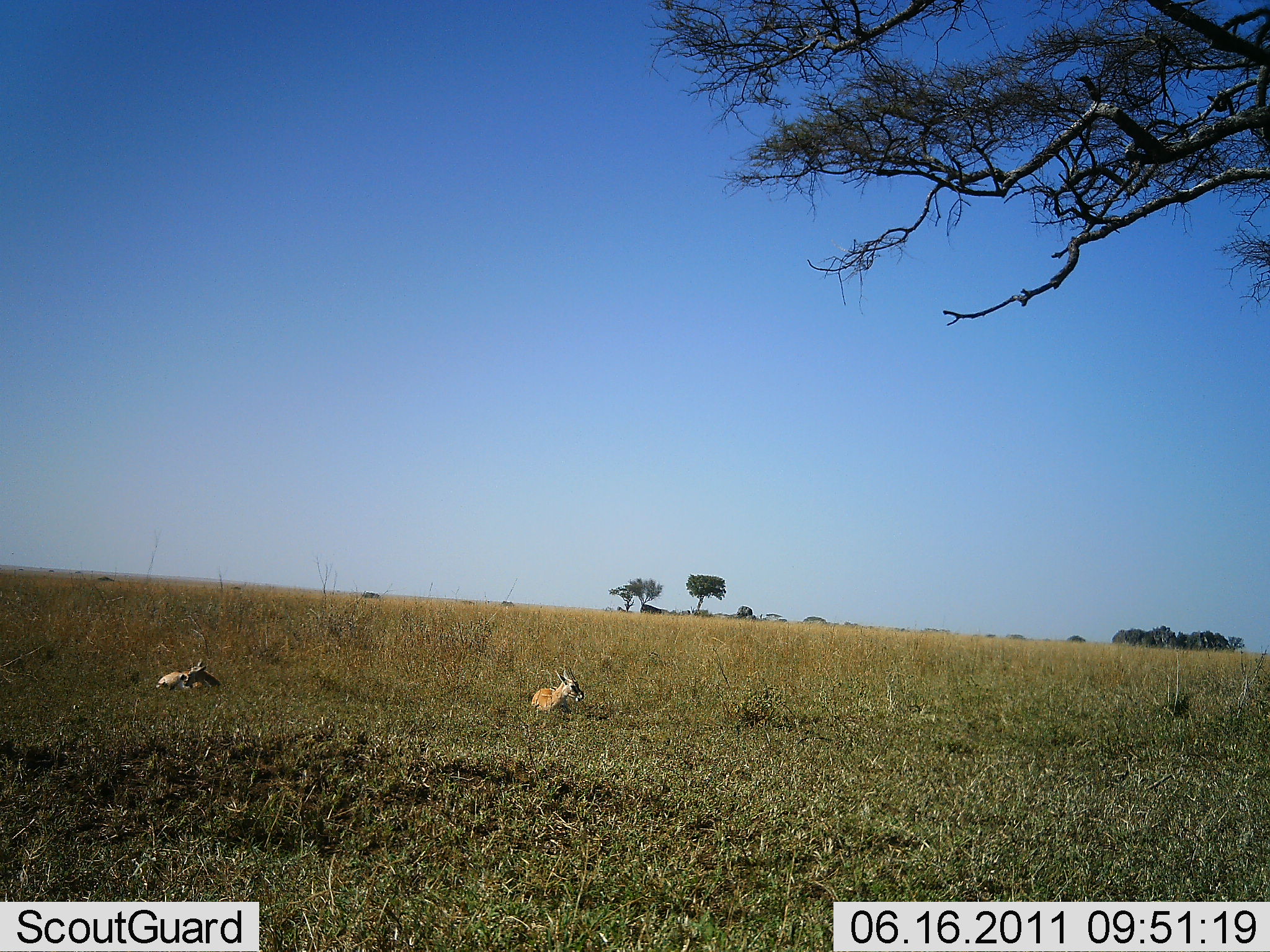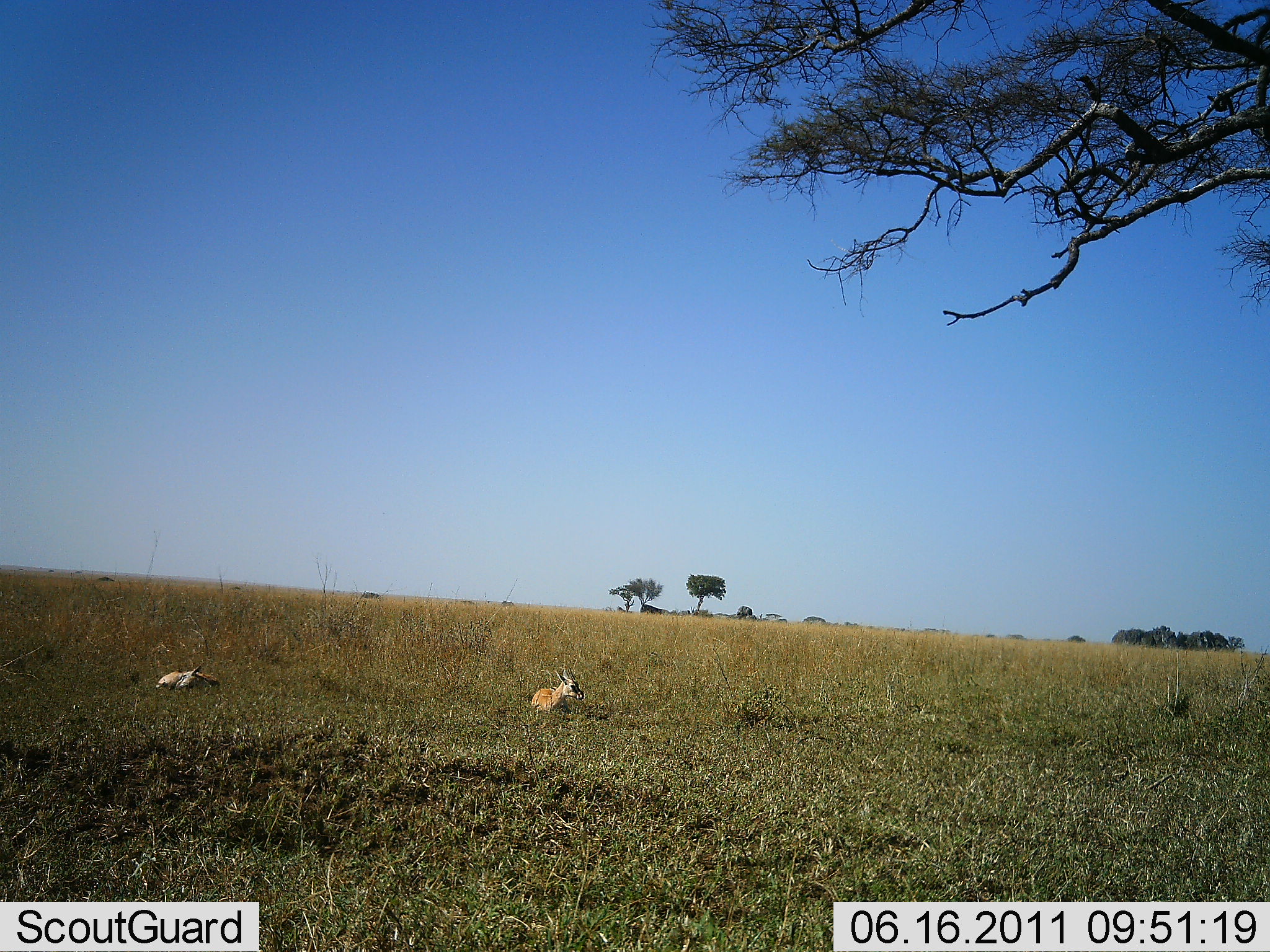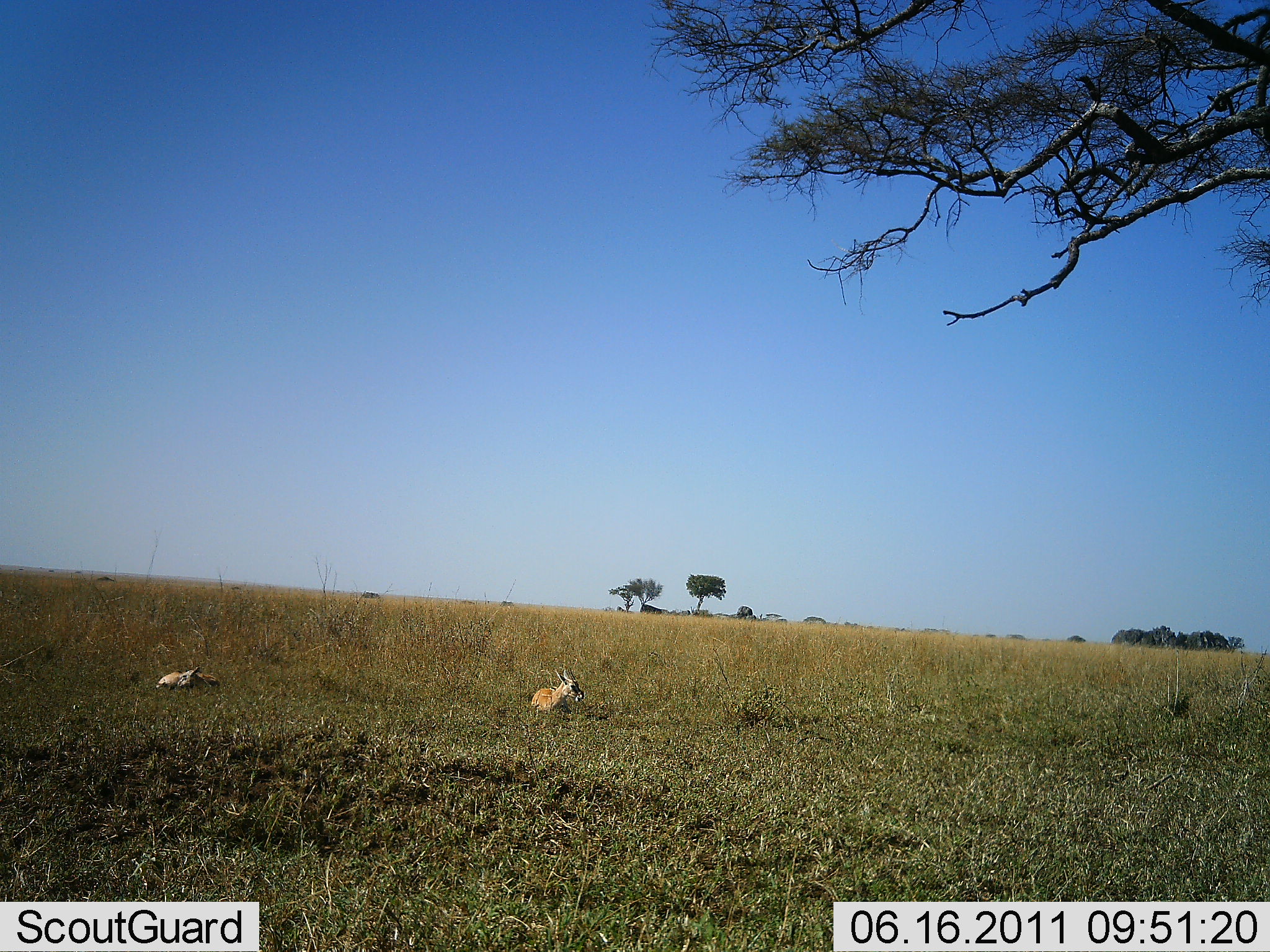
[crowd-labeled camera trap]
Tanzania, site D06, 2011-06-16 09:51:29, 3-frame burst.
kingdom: Animalia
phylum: Chordata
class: Mammalia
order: Artiodactyla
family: Bovidae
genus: Eudorcas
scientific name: Eudorcas thomsonii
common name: thomson's gazelle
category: gazellethomsons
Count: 2.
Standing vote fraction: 0%.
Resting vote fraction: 100%.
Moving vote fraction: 0%.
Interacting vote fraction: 0%.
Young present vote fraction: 0%.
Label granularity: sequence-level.